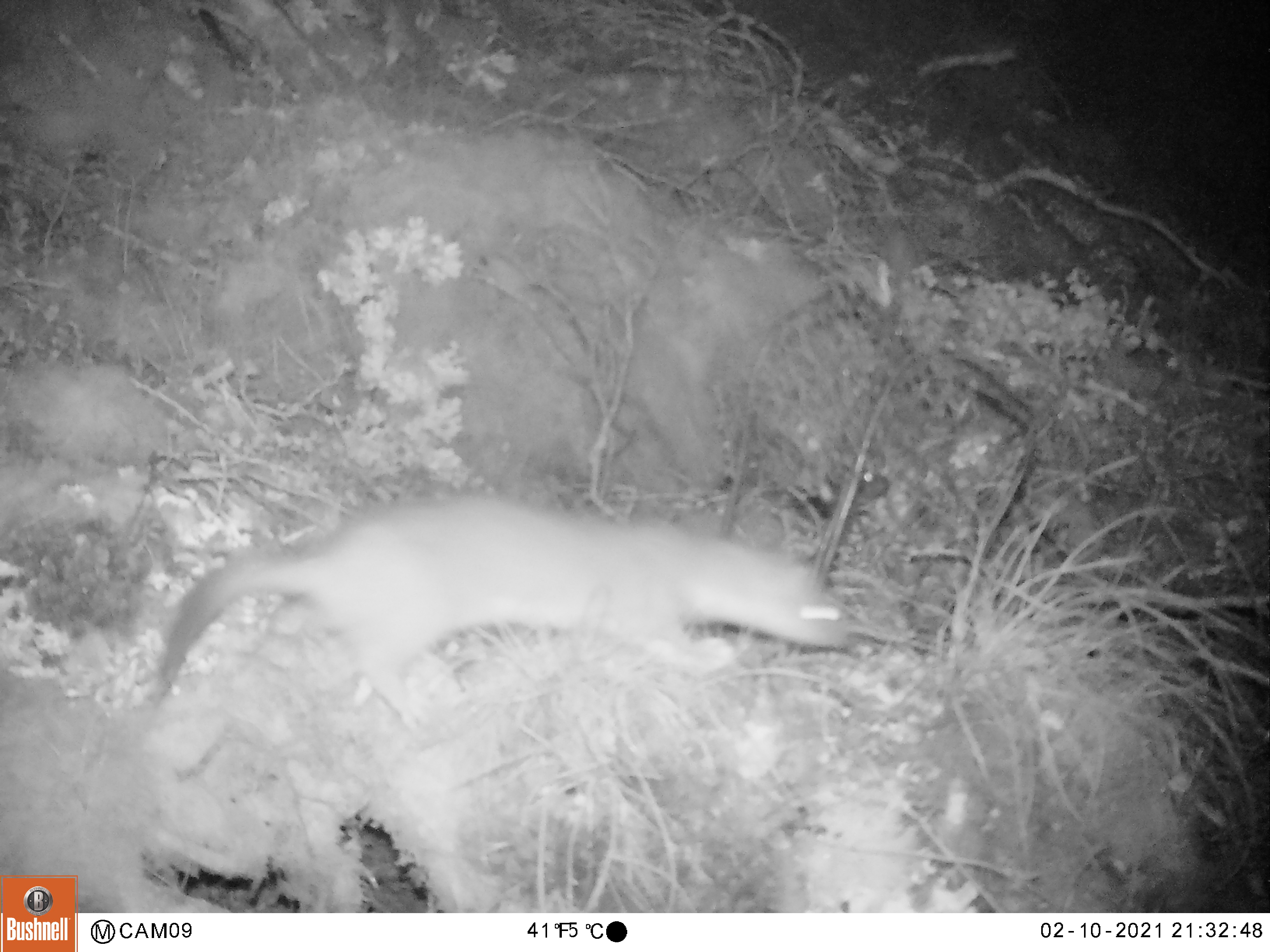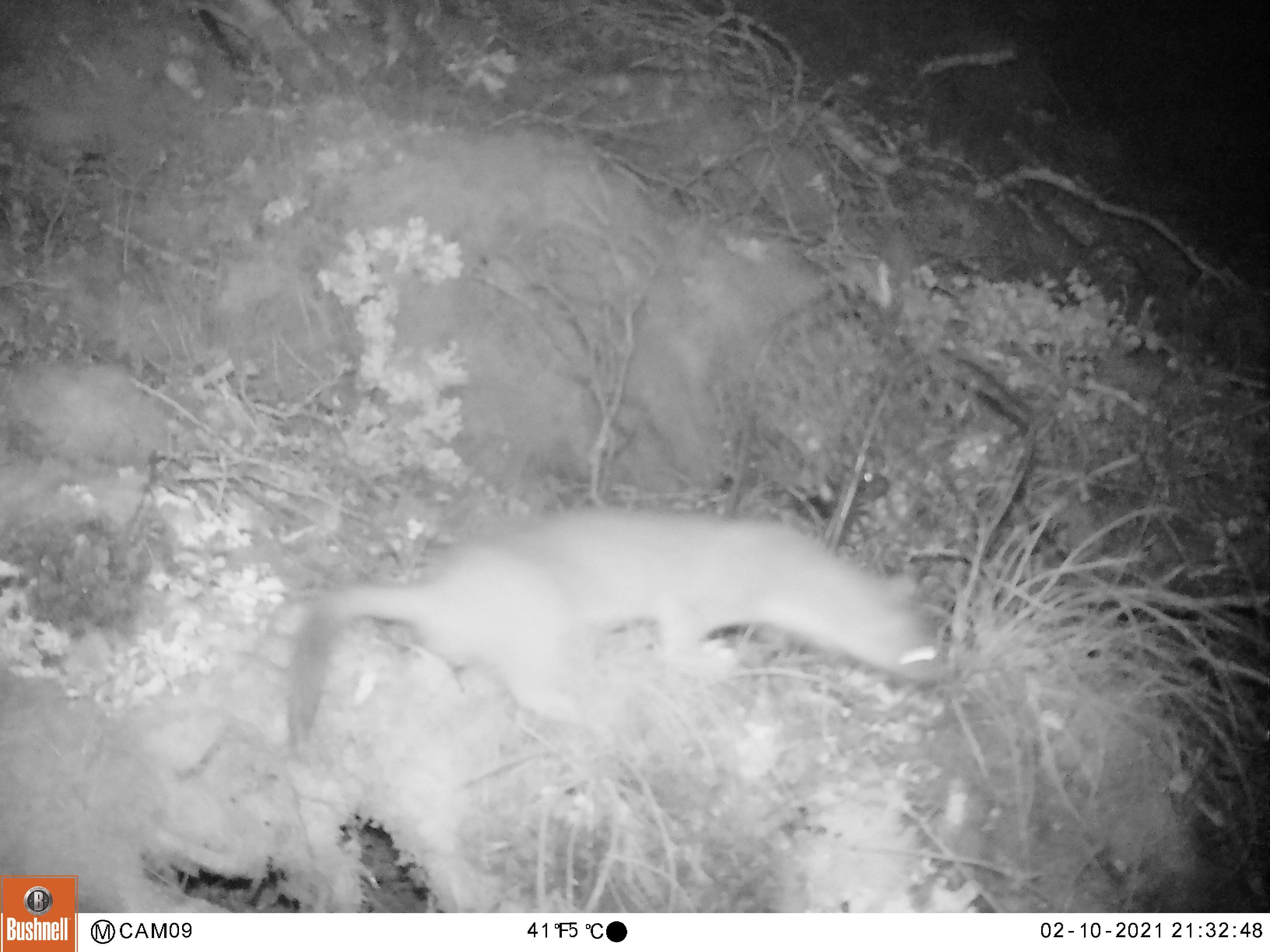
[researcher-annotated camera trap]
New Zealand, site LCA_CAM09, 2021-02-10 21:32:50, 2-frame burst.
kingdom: Animalia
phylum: Chordata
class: Mammalia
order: Carnivora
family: Mustelidae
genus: Mustela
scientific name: Mustela erminea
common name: stoat